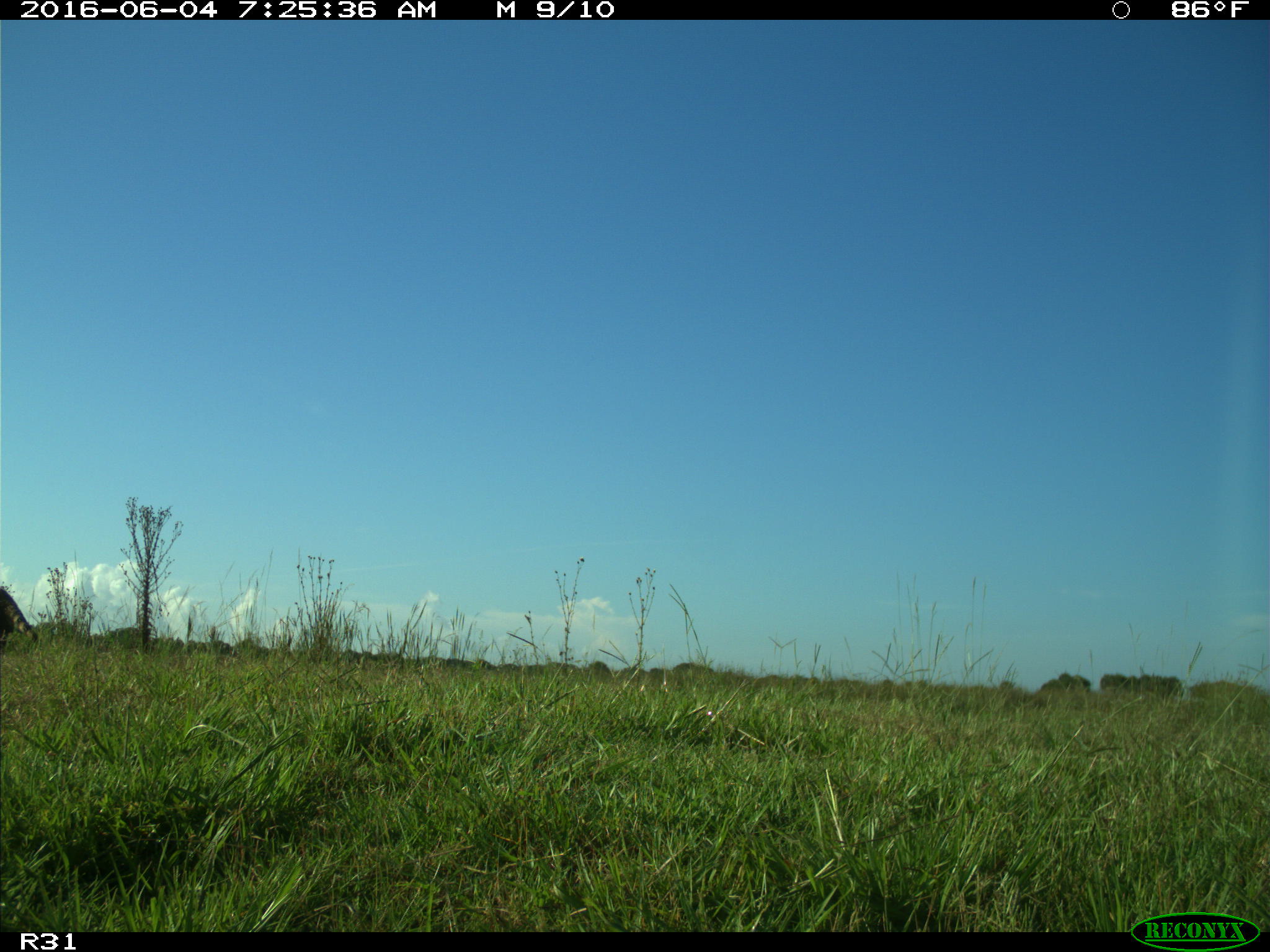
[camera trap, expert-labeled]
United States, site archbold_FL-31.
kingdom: Animalia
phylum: Chordata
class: Mammalia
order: Carnivora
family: Procyonidae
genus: Procyon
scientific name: Procyon lotor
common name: common raccoon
Procyon lotor (common raccoon).